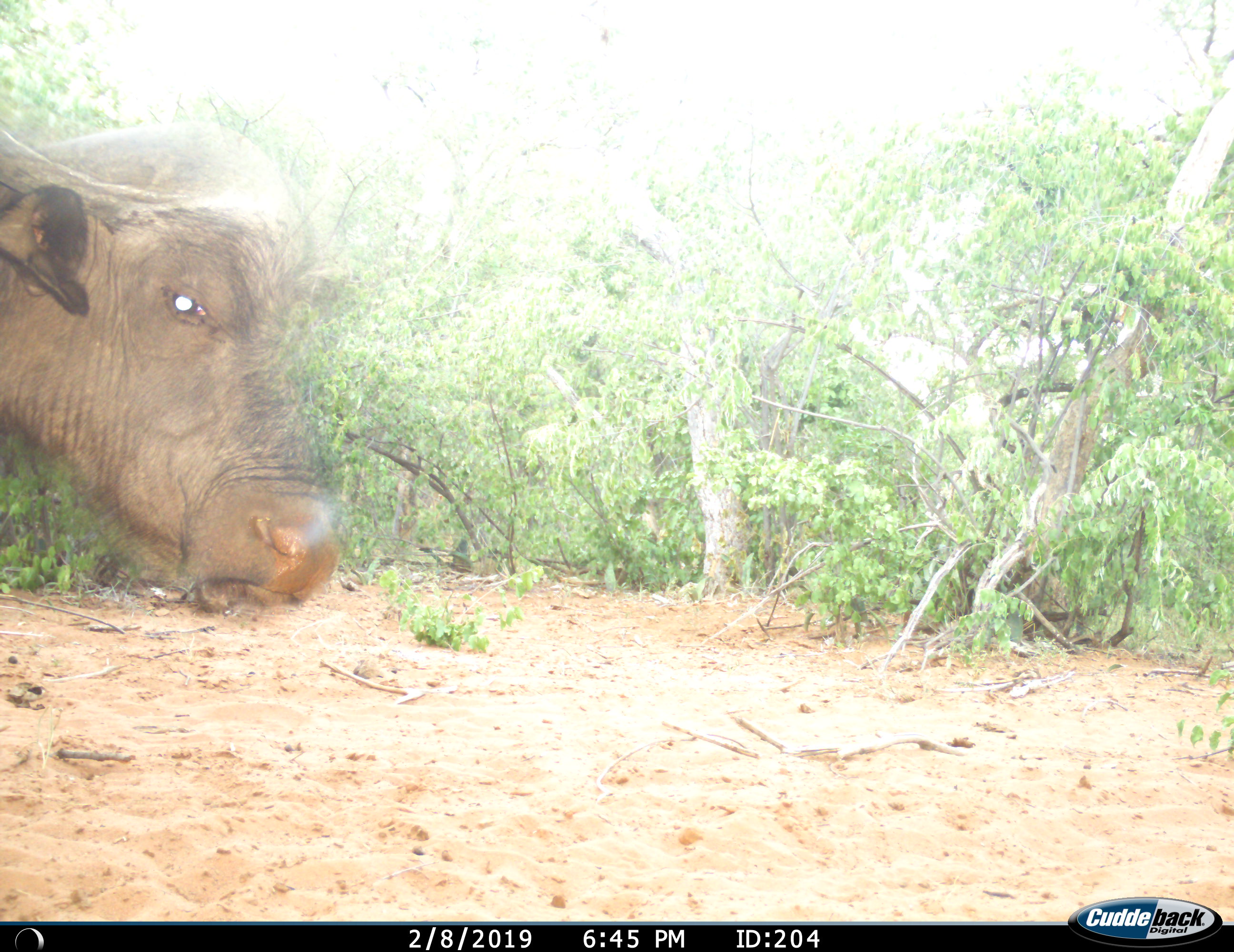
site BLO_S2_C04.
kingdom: Animalia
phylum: Chordata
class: Mammalia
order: Artiodactyla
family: Bovidae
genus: Syncerus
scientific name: Syncerus caffer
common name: african buffalo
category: buffalo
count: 1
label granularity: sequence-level